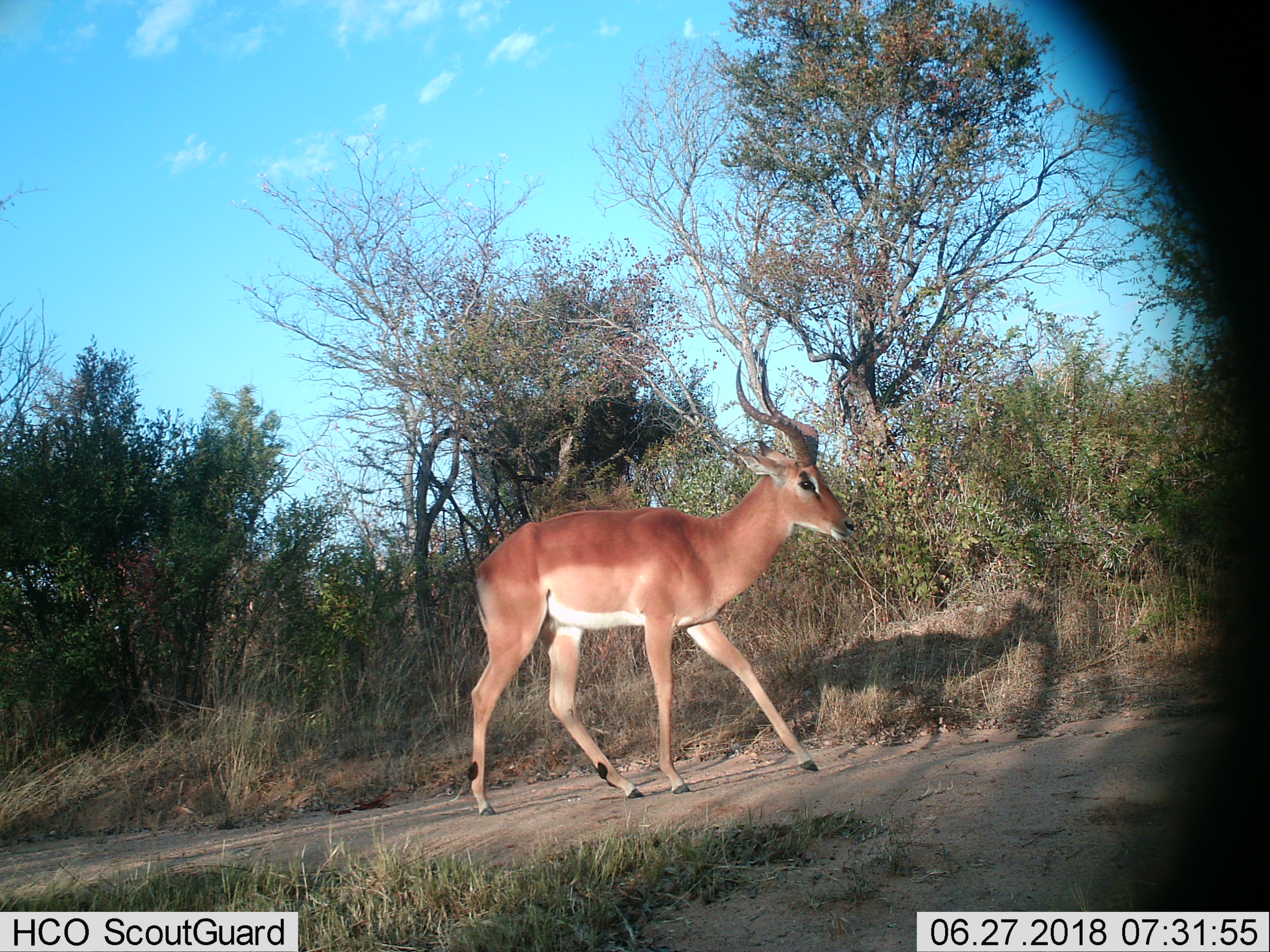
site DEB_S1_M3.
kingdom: Animalia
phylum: Chordata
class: Mammalia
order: Artiodactyla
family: Bovidae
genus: Aepyceros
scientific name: Aepyceros melampus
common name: impala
Impala (Aepyceros melampus), count 1. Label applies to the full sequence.